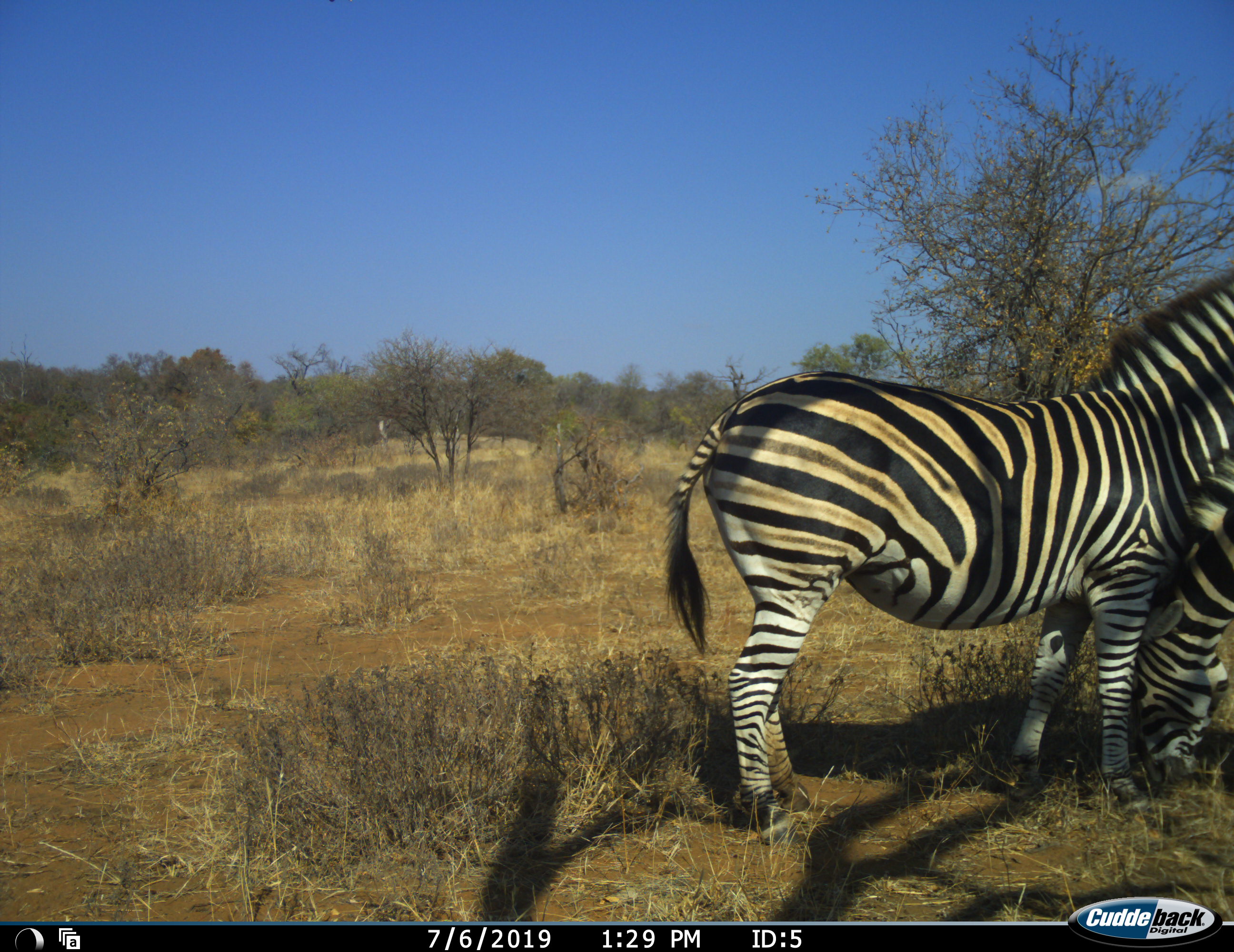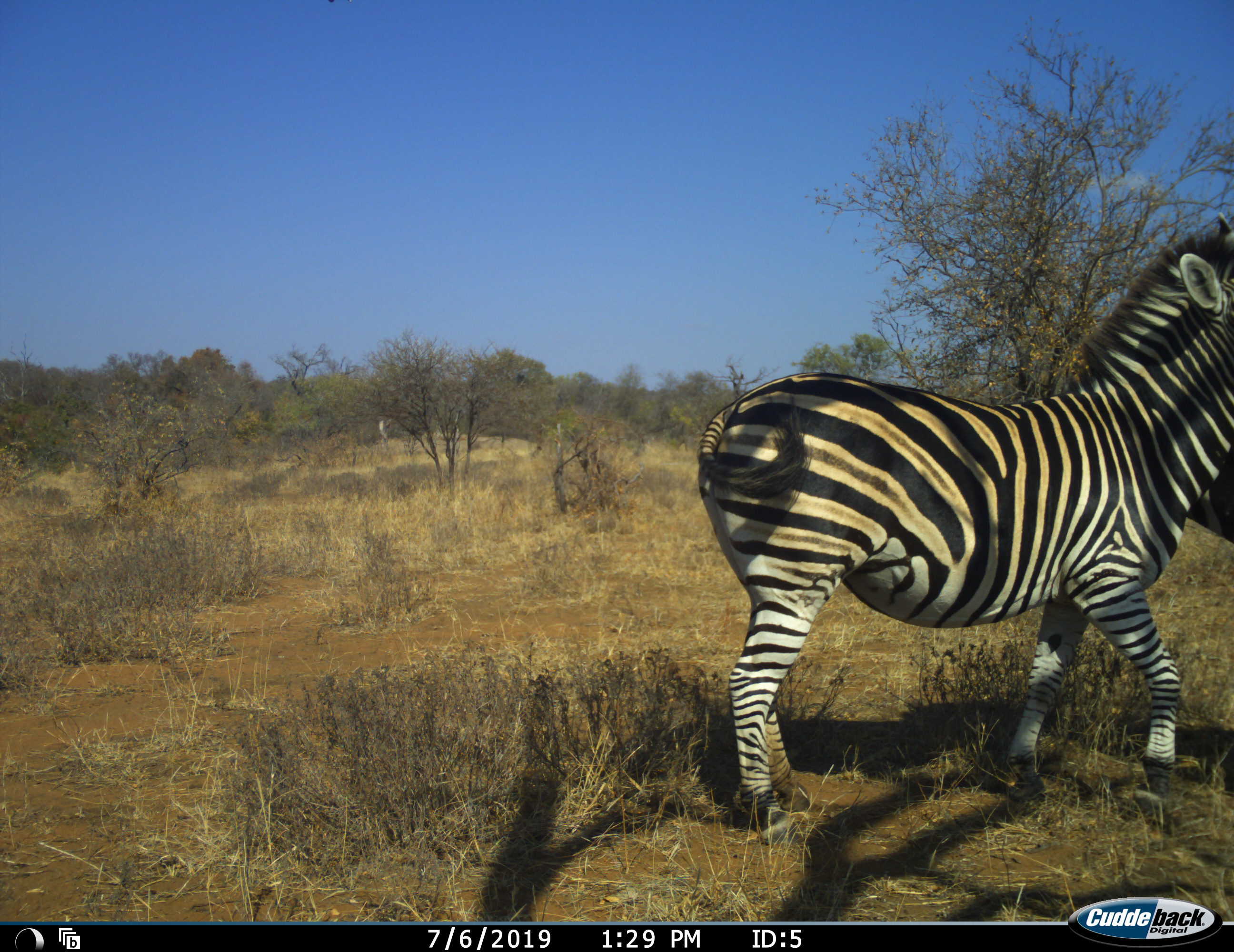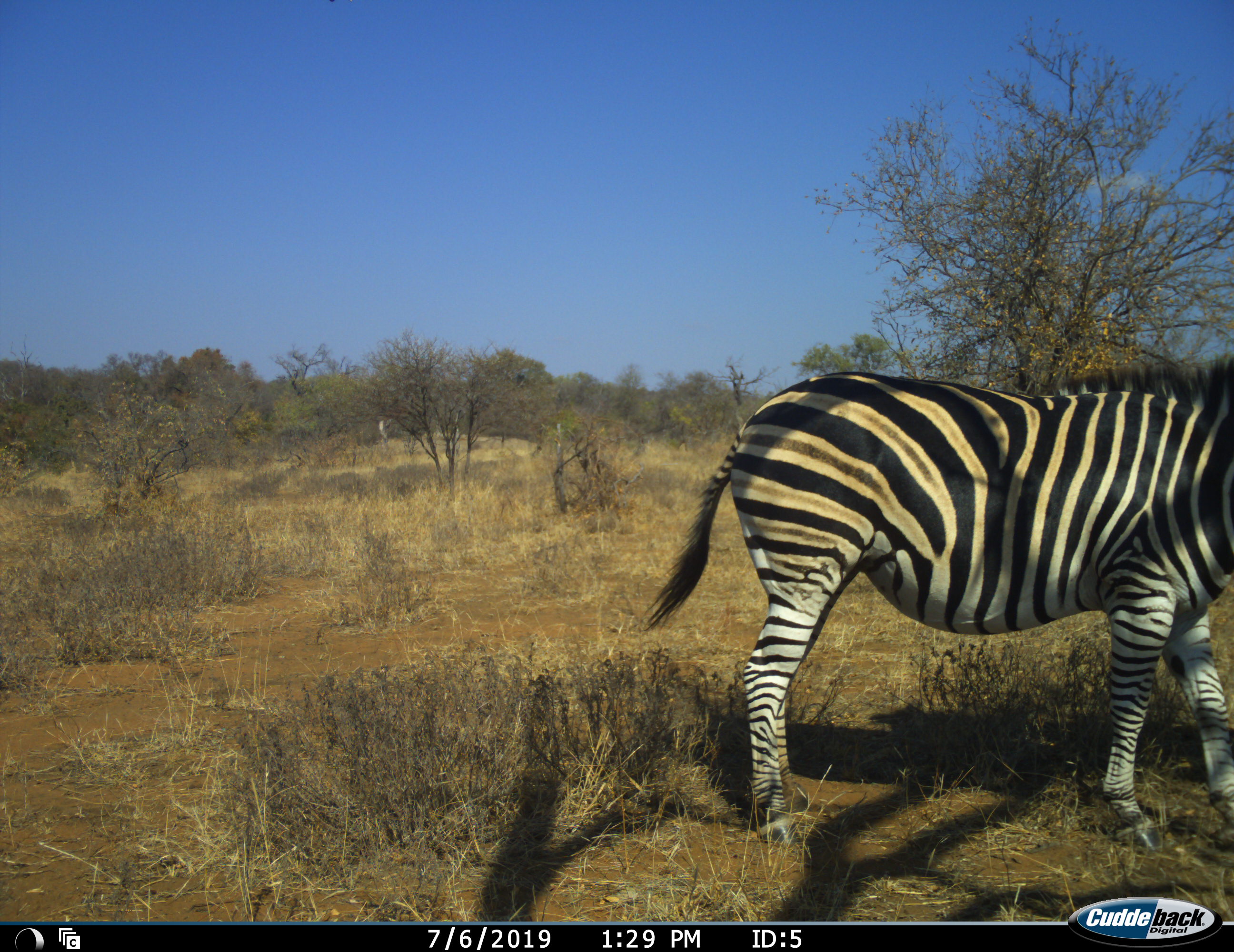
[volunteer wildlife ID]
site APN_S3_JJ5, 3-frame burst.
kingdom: Animalia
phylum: Chordata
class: Mammalia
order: Perissodactyla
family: Equidae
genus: Equus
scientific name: Equus quagga burchellii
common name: burchell's zebra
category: zebraburchells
Zebraburchells (burchell's zebra) (Equus quagga burchellii), count 2. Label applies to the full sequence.